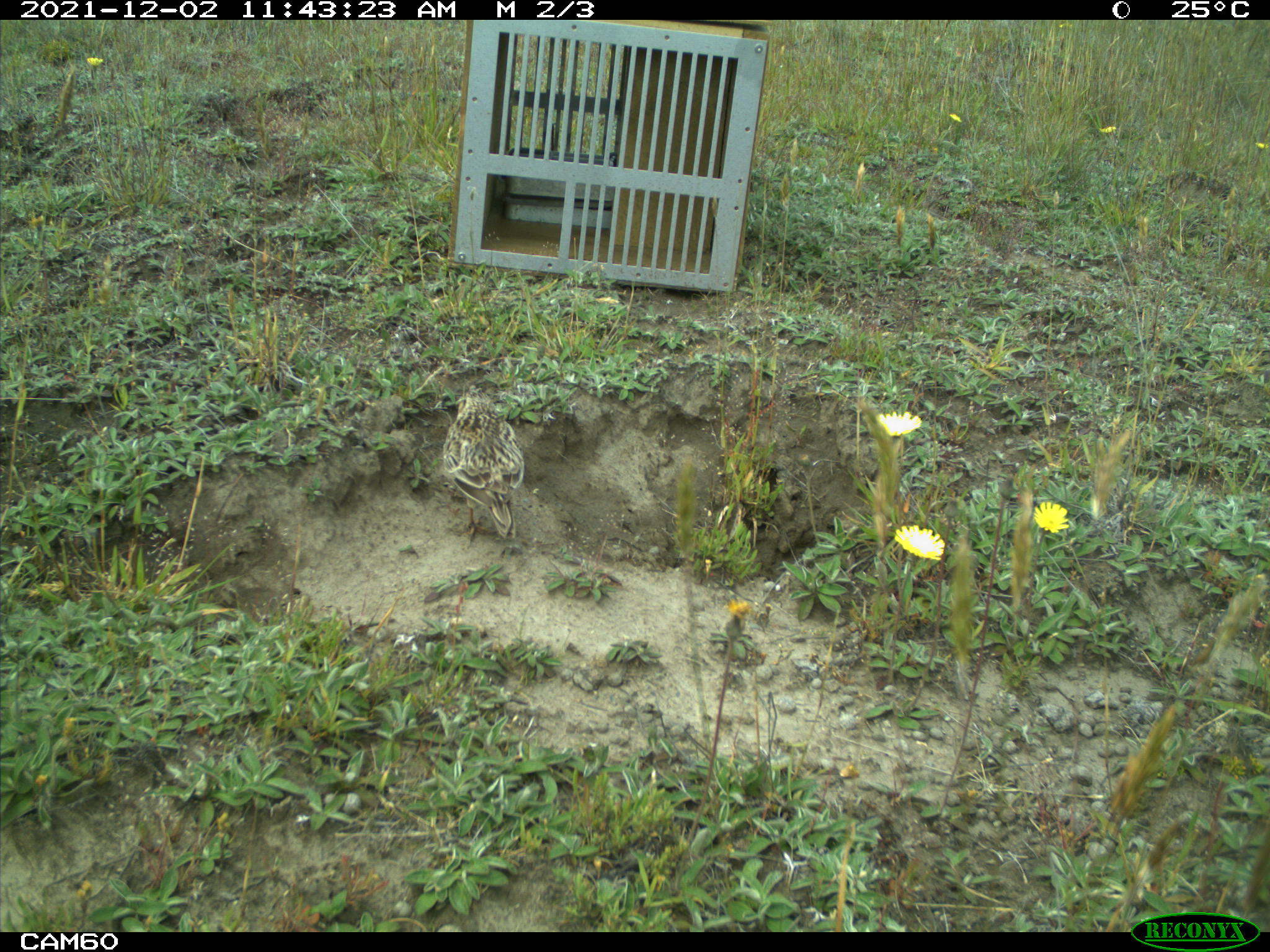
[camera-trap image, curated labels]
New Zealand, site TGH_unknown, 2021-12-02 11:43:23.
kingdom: Animalia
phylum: Chordata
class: Aves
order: Passeriformes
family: Motacillidae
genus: Anthus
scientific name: Anthus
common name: pipit